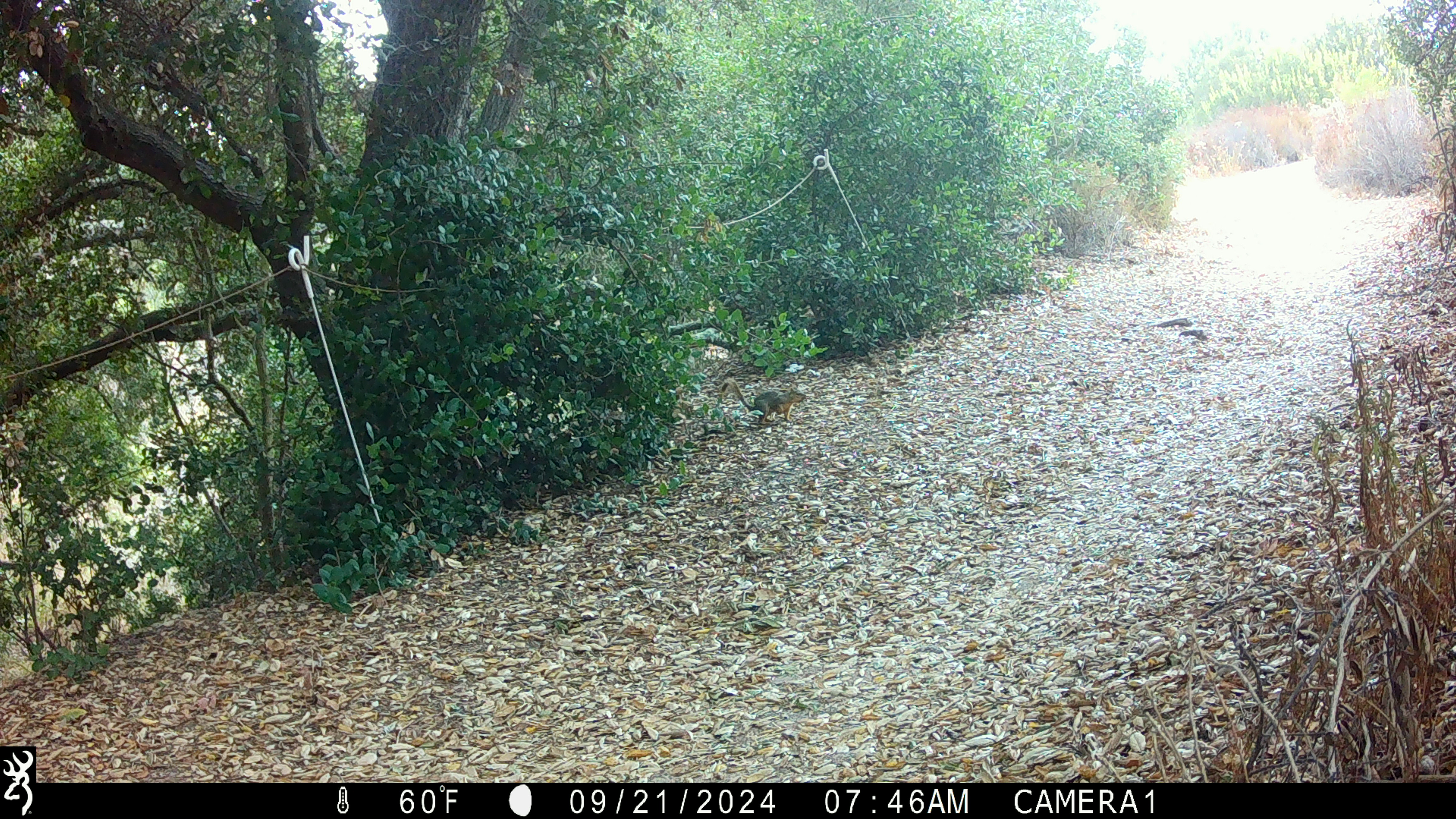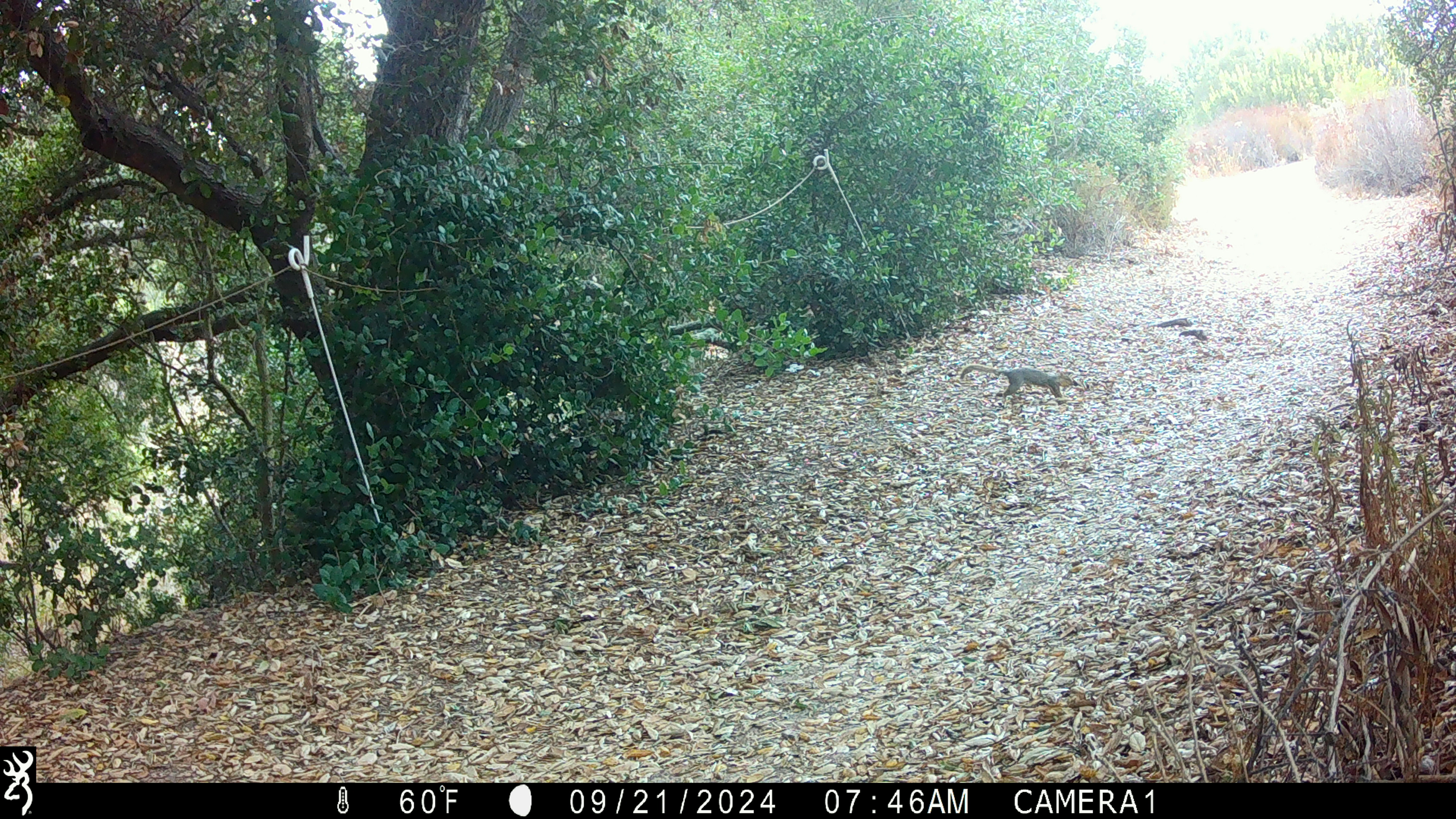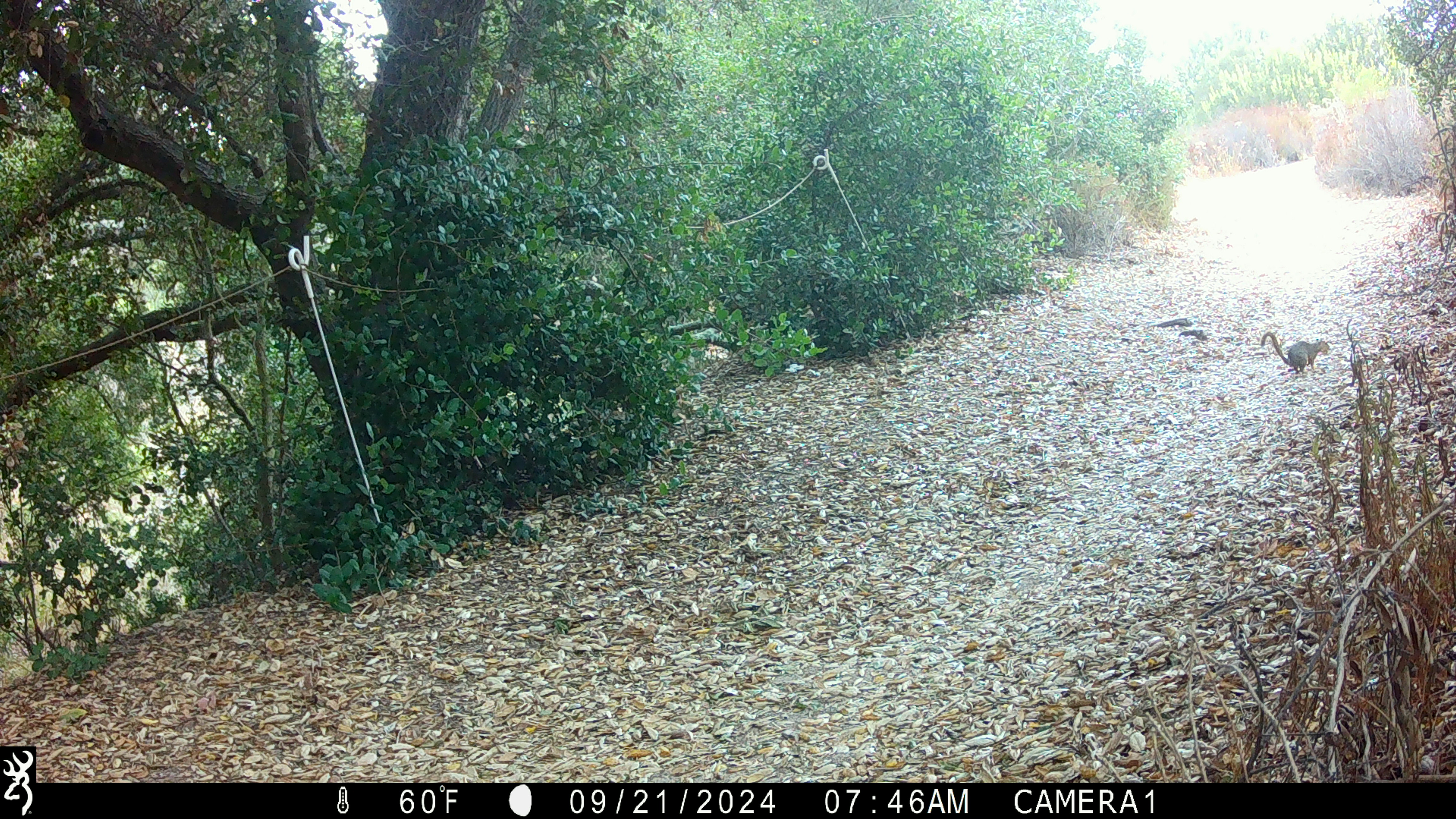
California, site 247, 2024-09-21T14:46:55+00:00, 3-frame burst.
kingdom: Animalia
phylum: Chordata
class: Mammalia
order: Rodentia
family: Sciuridae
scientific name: Sciuridae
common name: squirrel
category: unknown squirrel